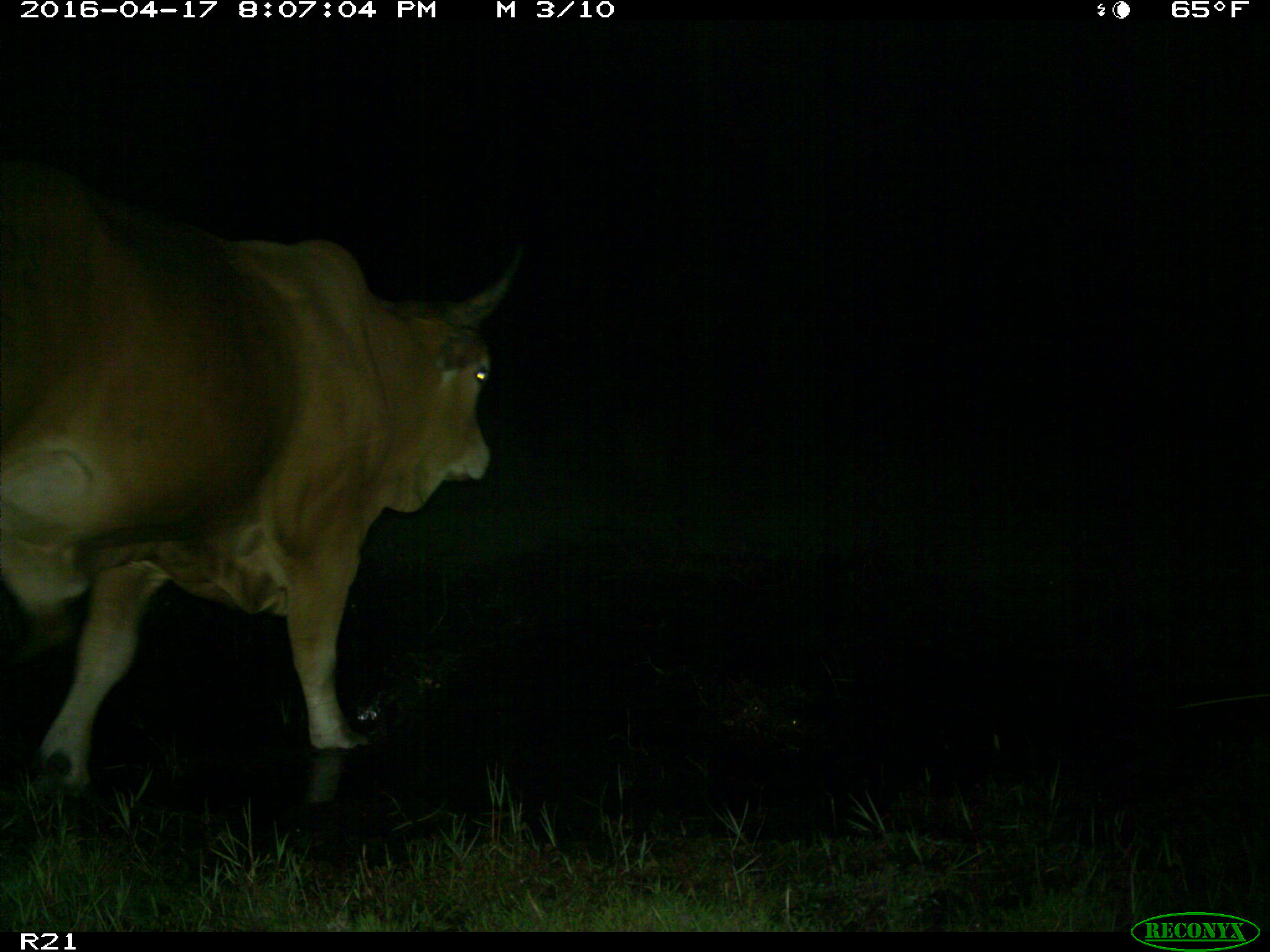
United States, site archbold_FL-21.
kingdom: Animalia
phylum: Chordata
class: Mammalia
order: Artiodactyla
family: Bovidae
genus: Bos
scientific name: Bos taurus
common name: domestic cow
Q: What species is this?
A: Bos taurus (domestic cow).